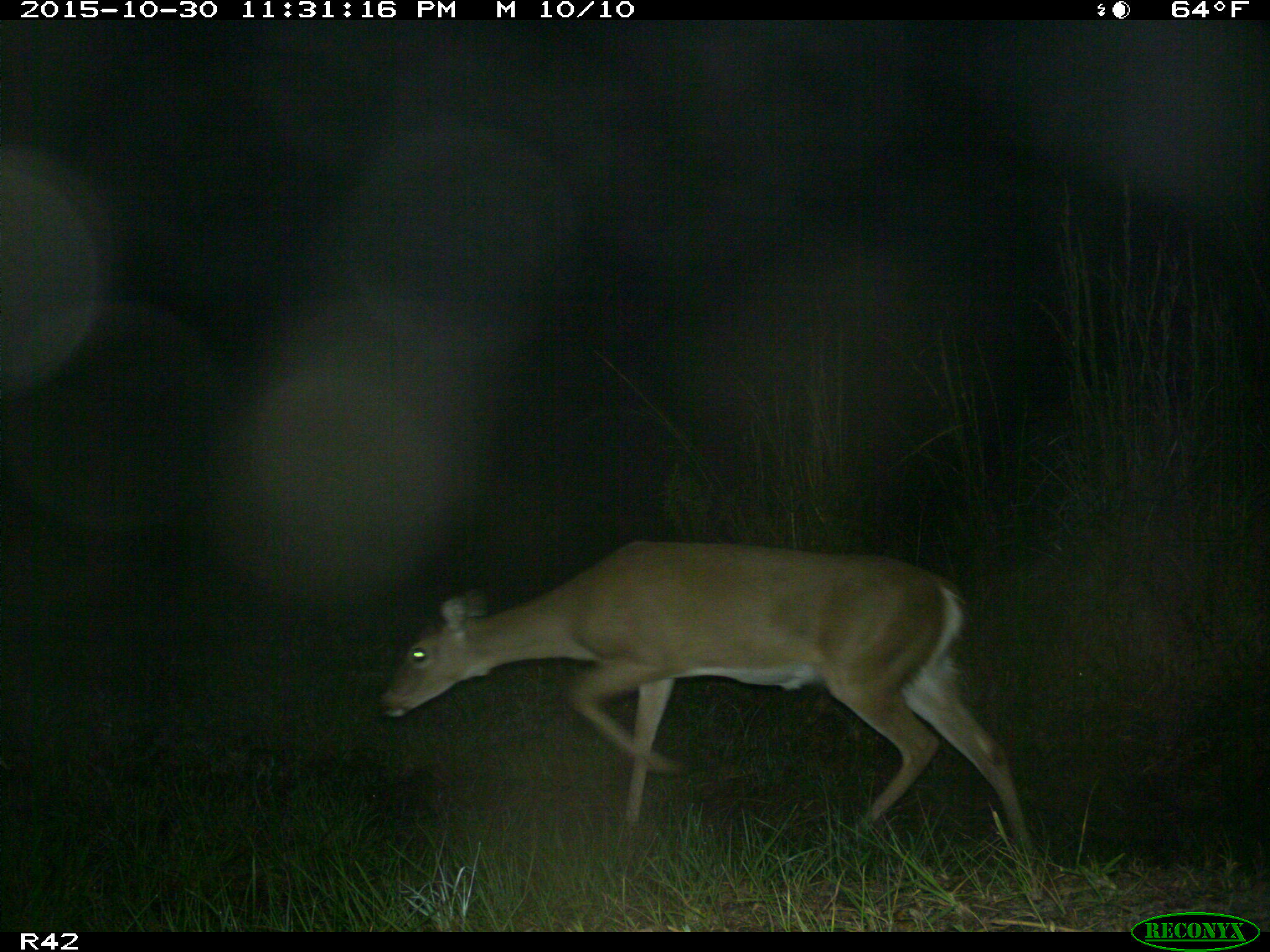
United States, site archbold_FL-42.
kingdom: Animalia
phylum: Chordata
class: Mammalia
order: Artiodactyla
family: Cervidae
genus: Odocoileus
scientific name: Odocoileus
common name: deer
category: unidentified deer